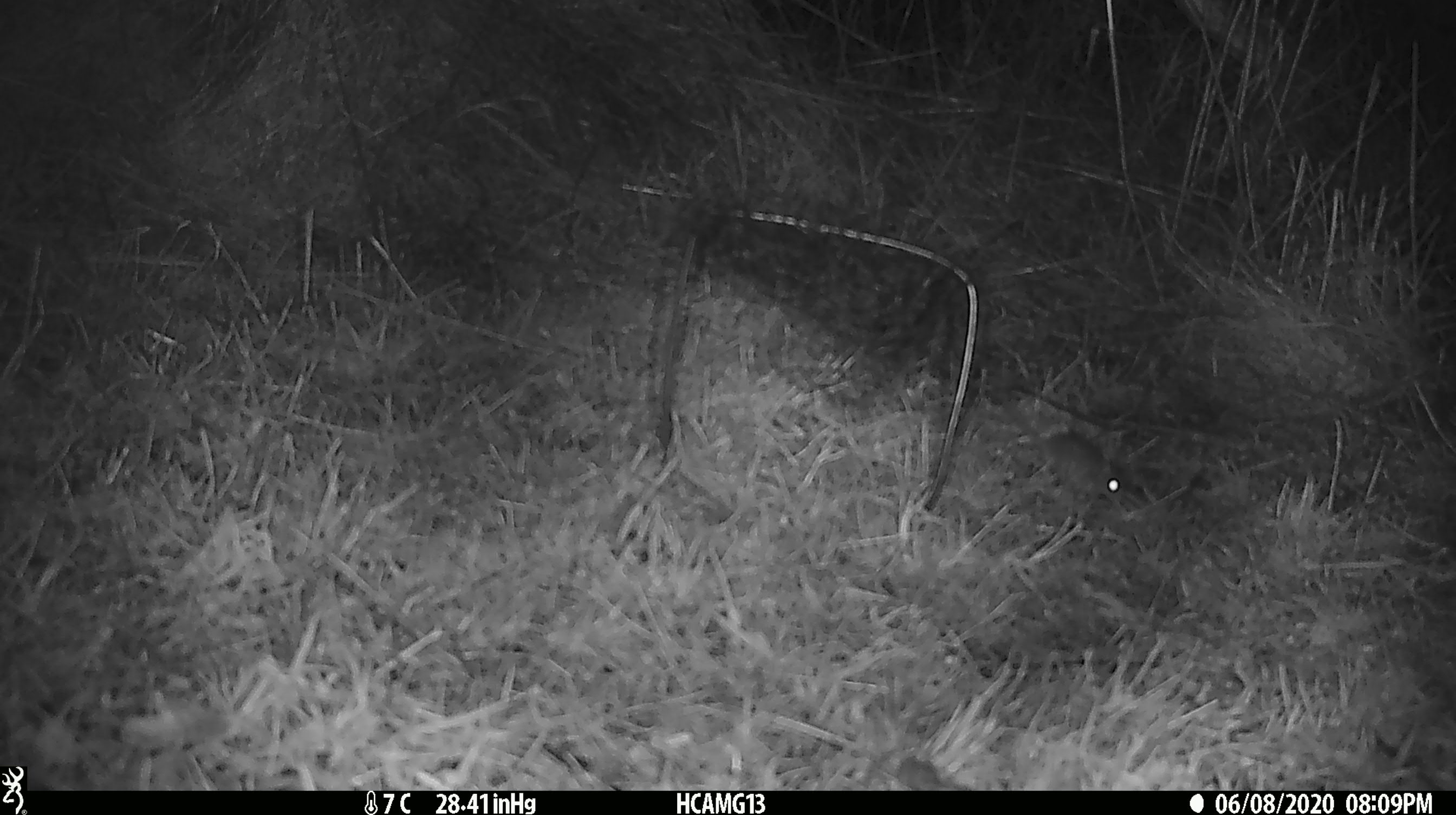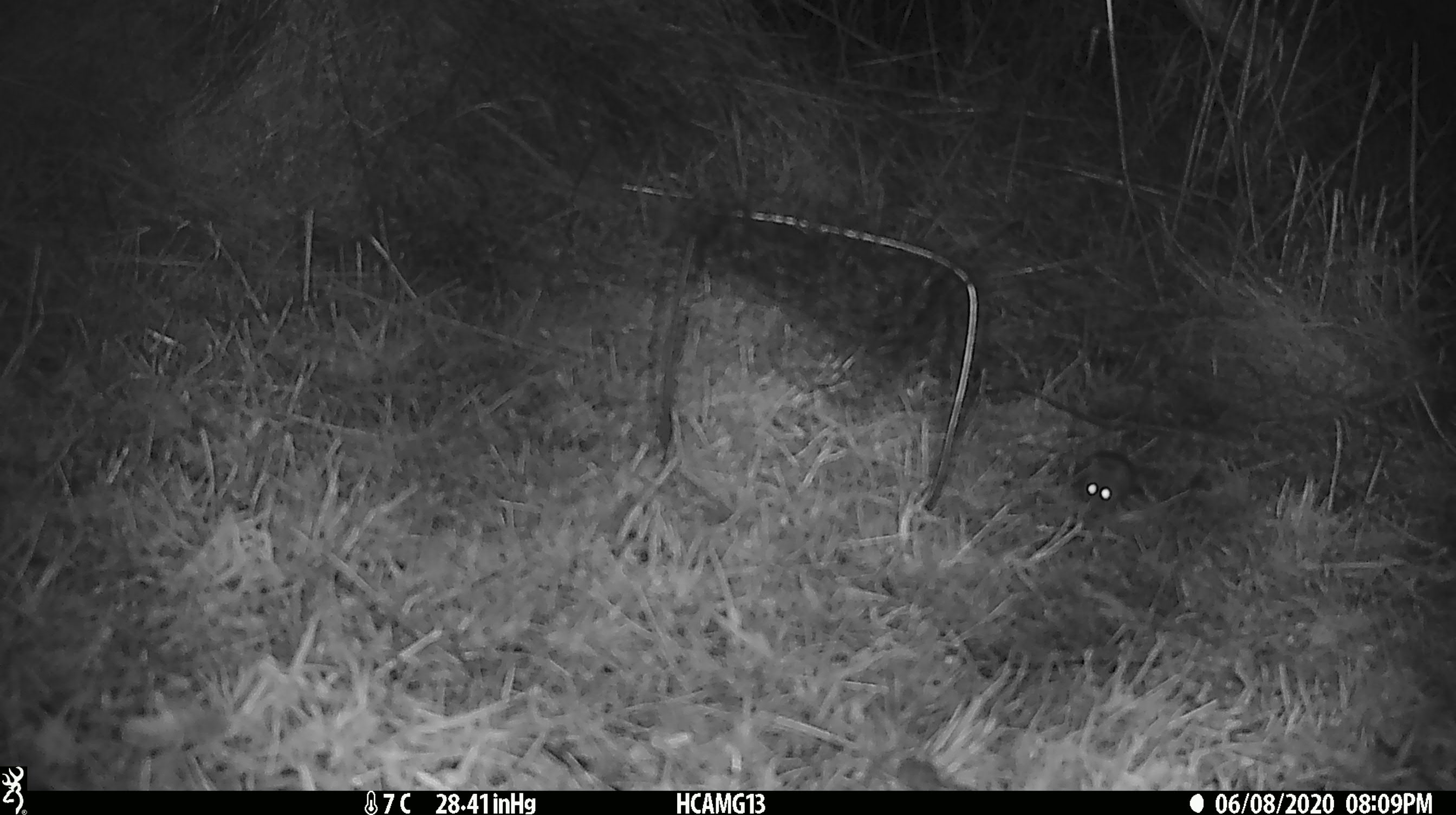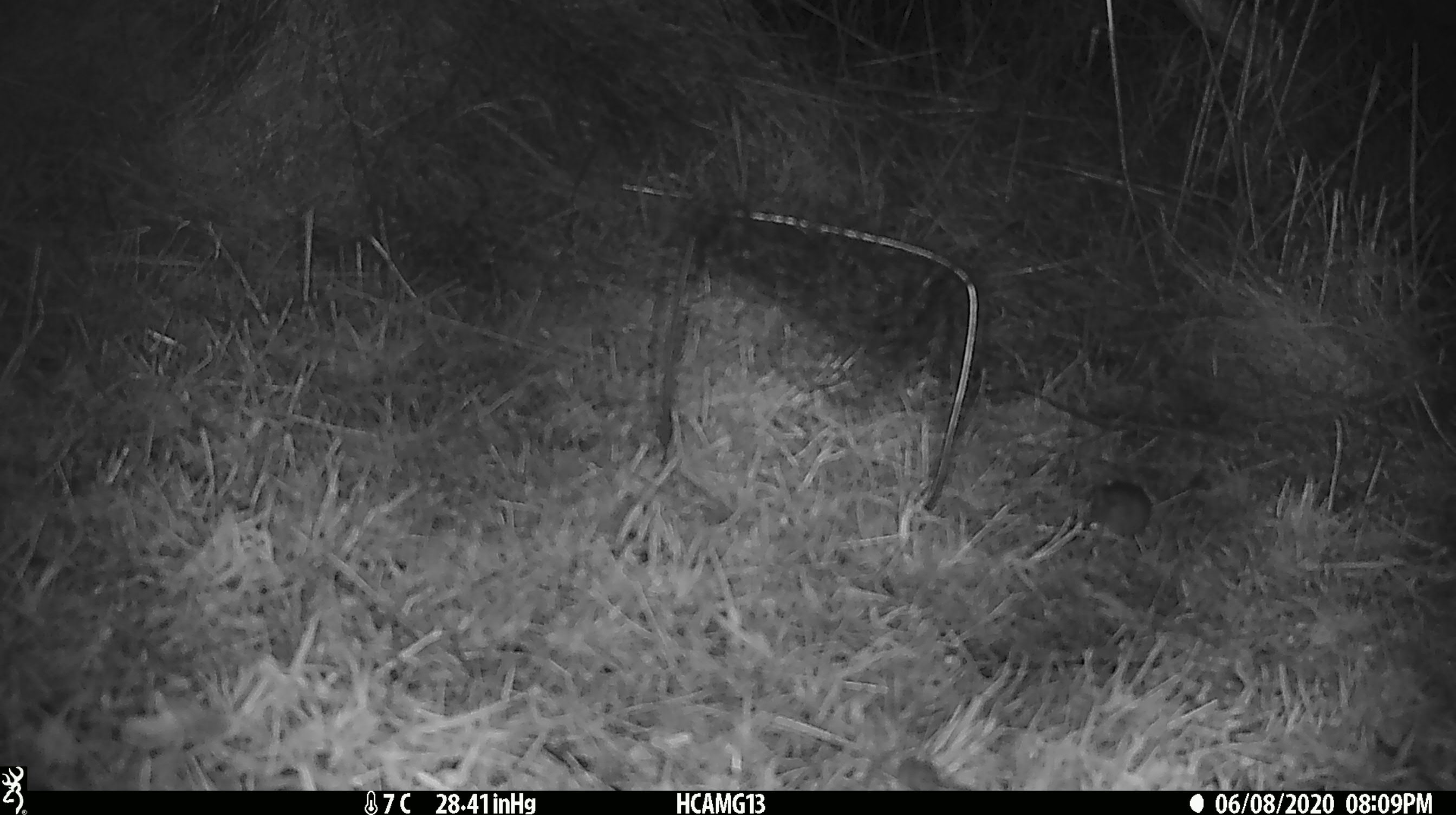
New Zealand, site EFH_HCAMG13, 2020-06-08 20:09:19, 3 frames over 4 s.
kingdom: Animalia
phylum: Chordata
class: Mammalia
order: Rodentia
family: Muridae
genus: Mus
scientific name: Mus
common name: mouse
Mouse (Mus).